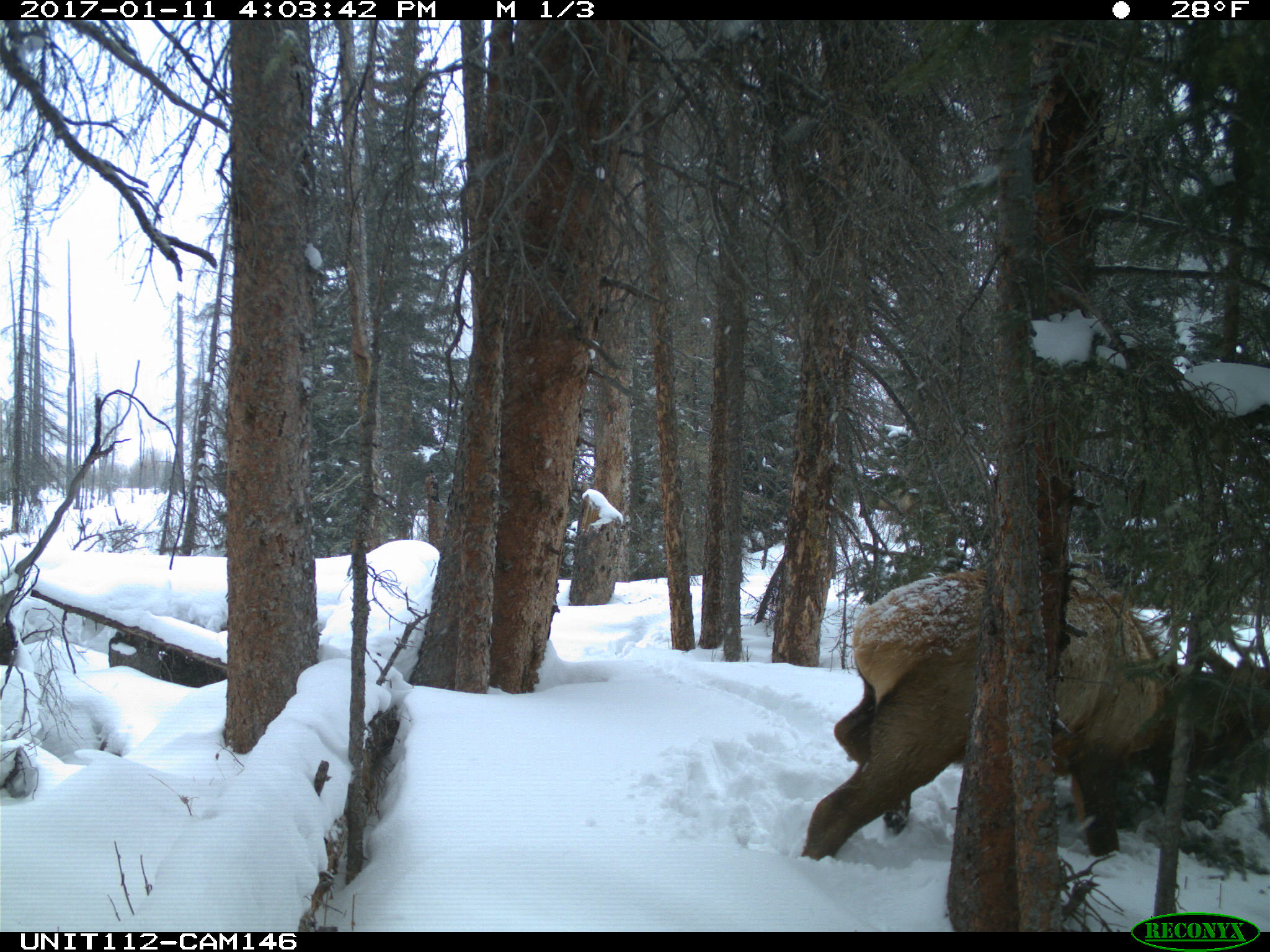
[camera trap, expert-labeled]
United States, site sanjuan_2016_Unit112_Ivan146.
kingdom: Animalia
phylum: Chordata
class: Mammalia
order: Artiodactyla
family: Cervidae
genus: Cervus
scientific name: Cervus elaphus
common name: red deer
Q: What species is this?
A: Cervus elaphus (red deer).